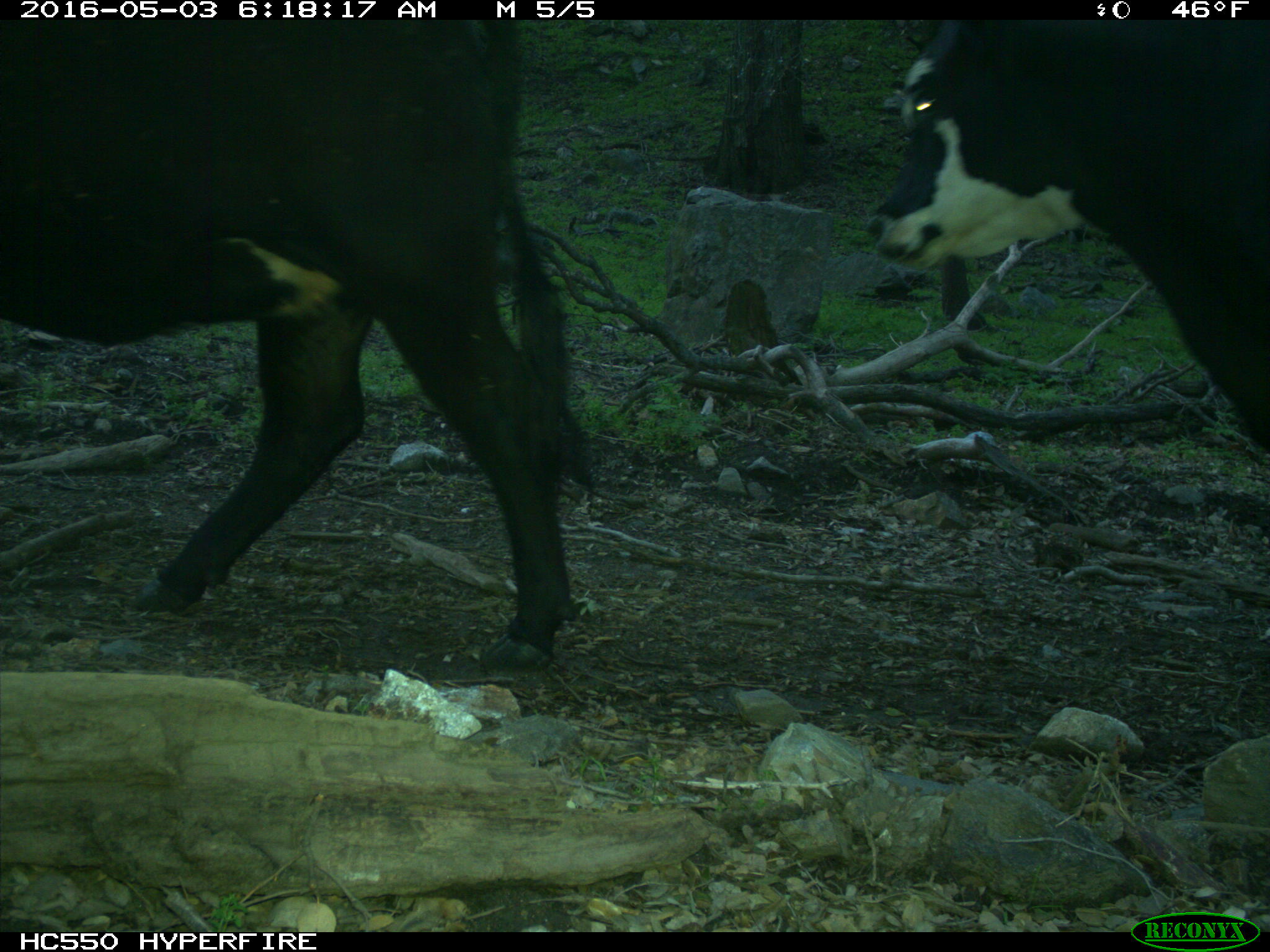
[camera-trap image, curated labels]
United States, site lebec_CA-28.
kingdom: Animalia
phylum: Chordata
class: Mammalia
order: Artiodactyla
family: Bovidae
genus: Bos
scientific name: Bos taurus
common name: domestic cow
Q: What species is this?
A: Bos taurus (domestic cow).